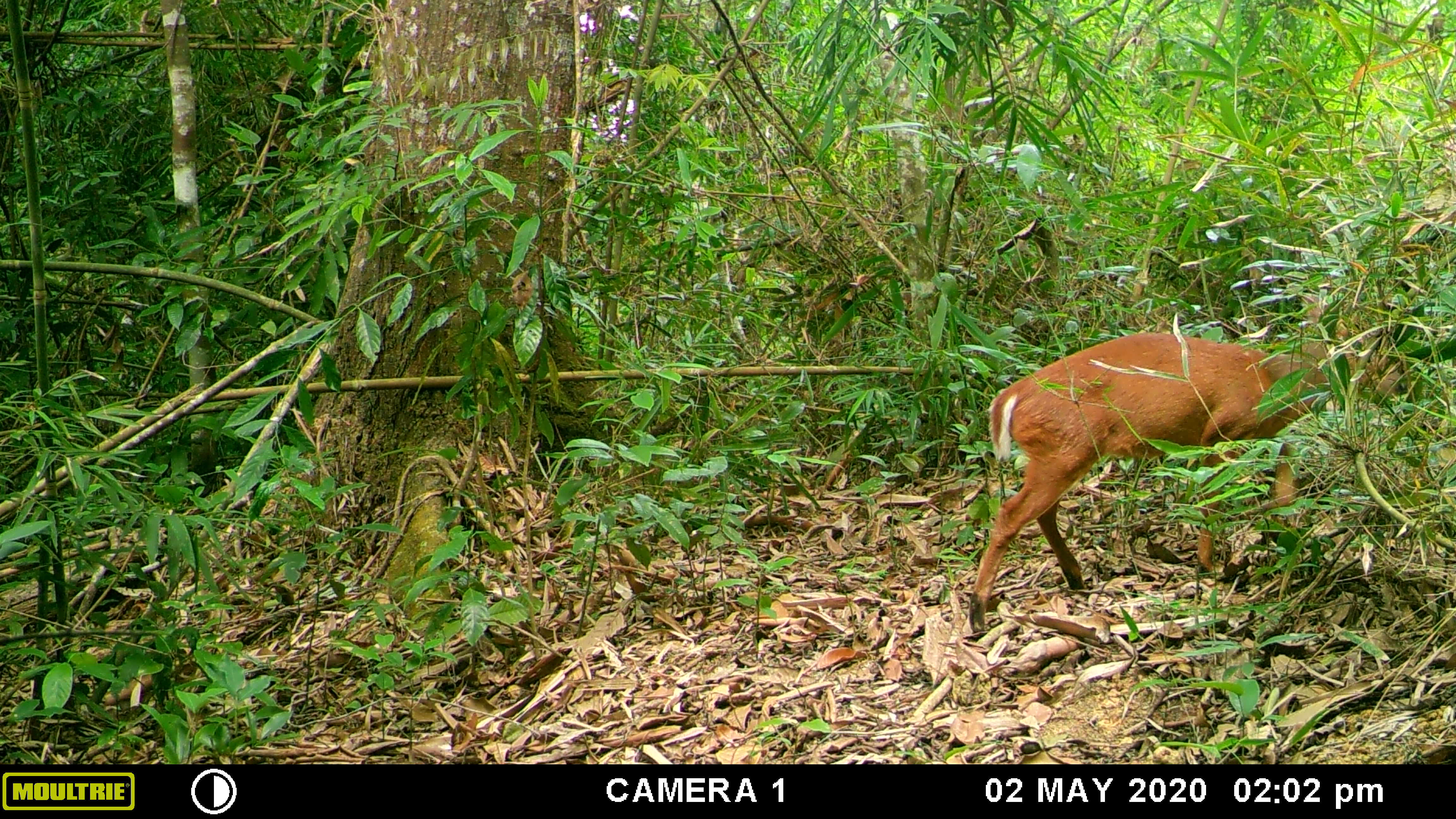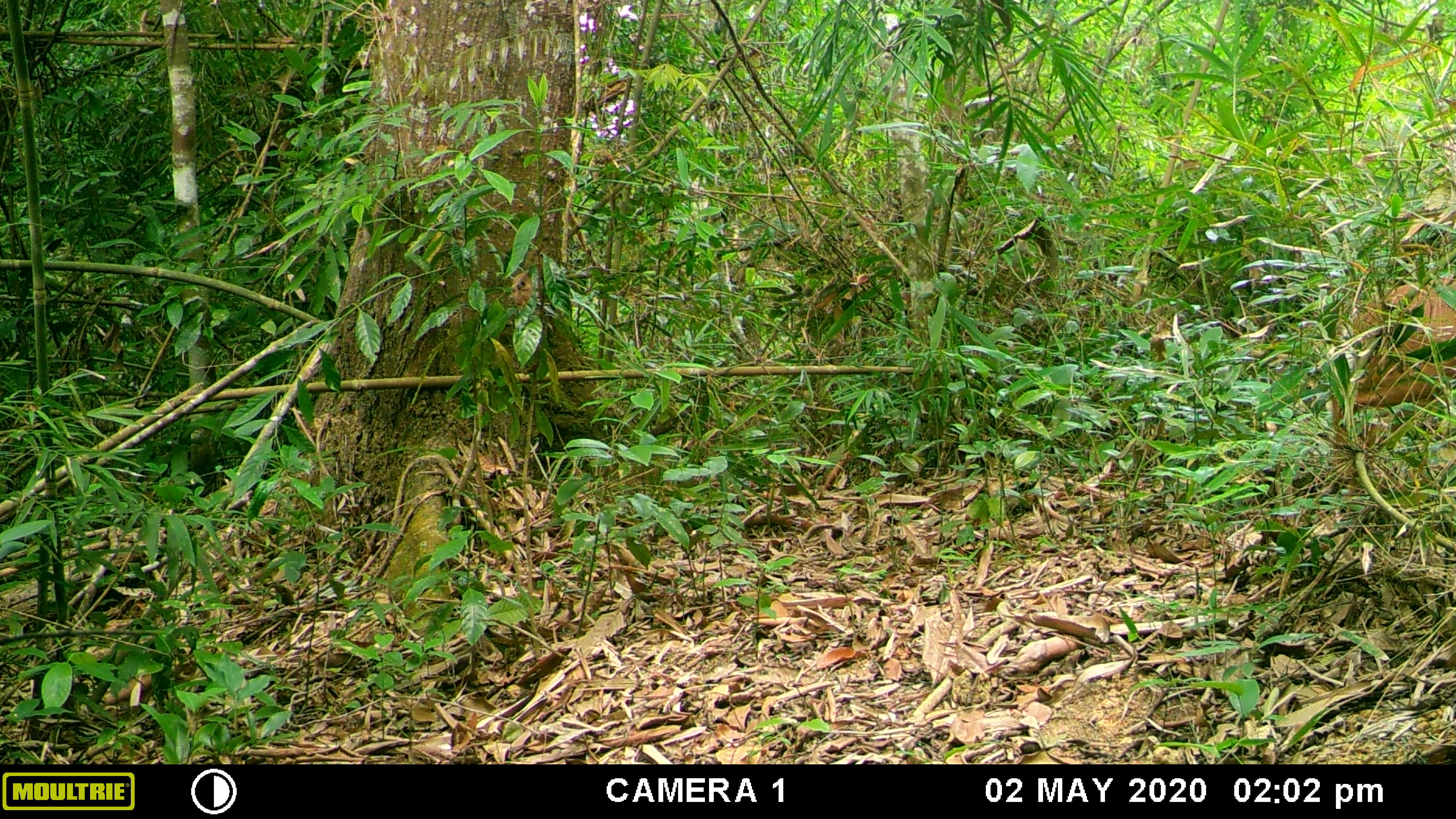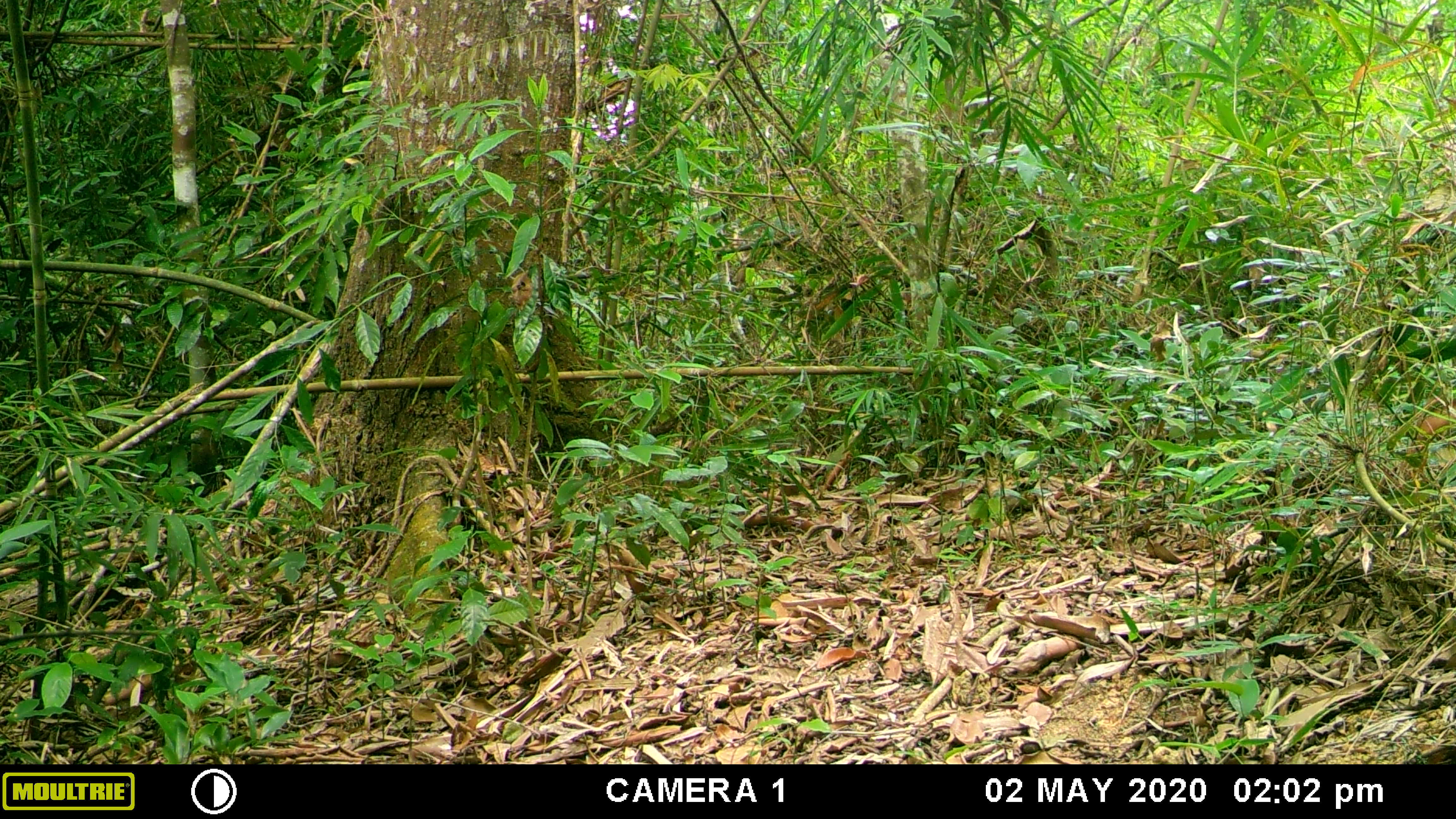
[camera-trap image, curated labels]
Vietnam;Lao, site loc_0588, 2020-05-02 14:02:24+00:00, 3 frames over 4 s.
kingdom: Animalia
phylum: Chordata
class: Mammalia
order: Artiodactyla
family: Cervidae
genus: Muntiacus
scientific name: Muntiacus muntjak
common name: red muntjac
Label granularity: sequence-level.